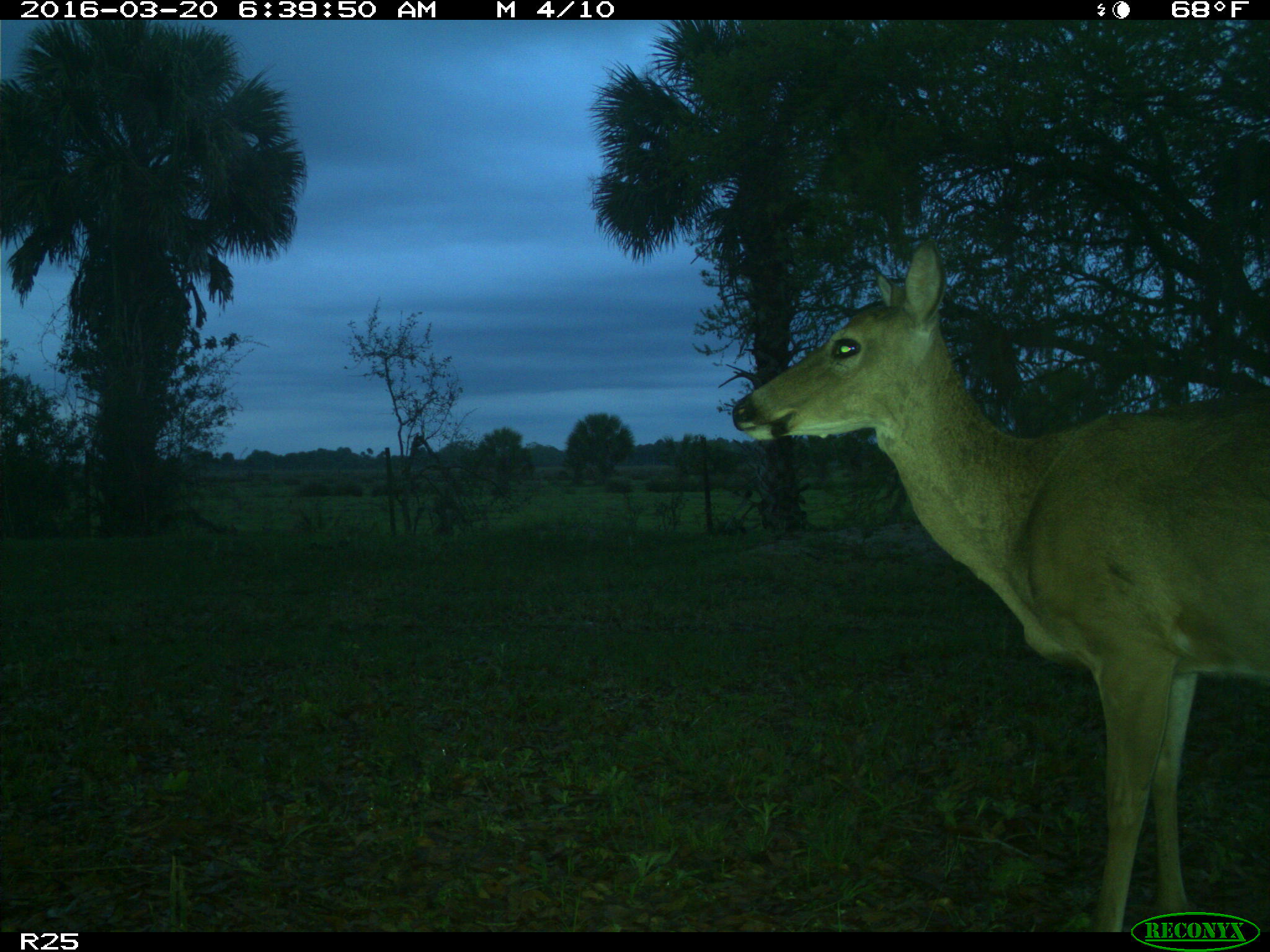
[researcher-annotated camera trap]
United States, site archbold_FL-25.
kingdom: Animalia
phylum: Chordata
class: Mammalia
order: Artiodactyla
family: Cervidae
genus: Odocoileus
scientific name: Odocoileus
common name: deer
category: unidentified deer